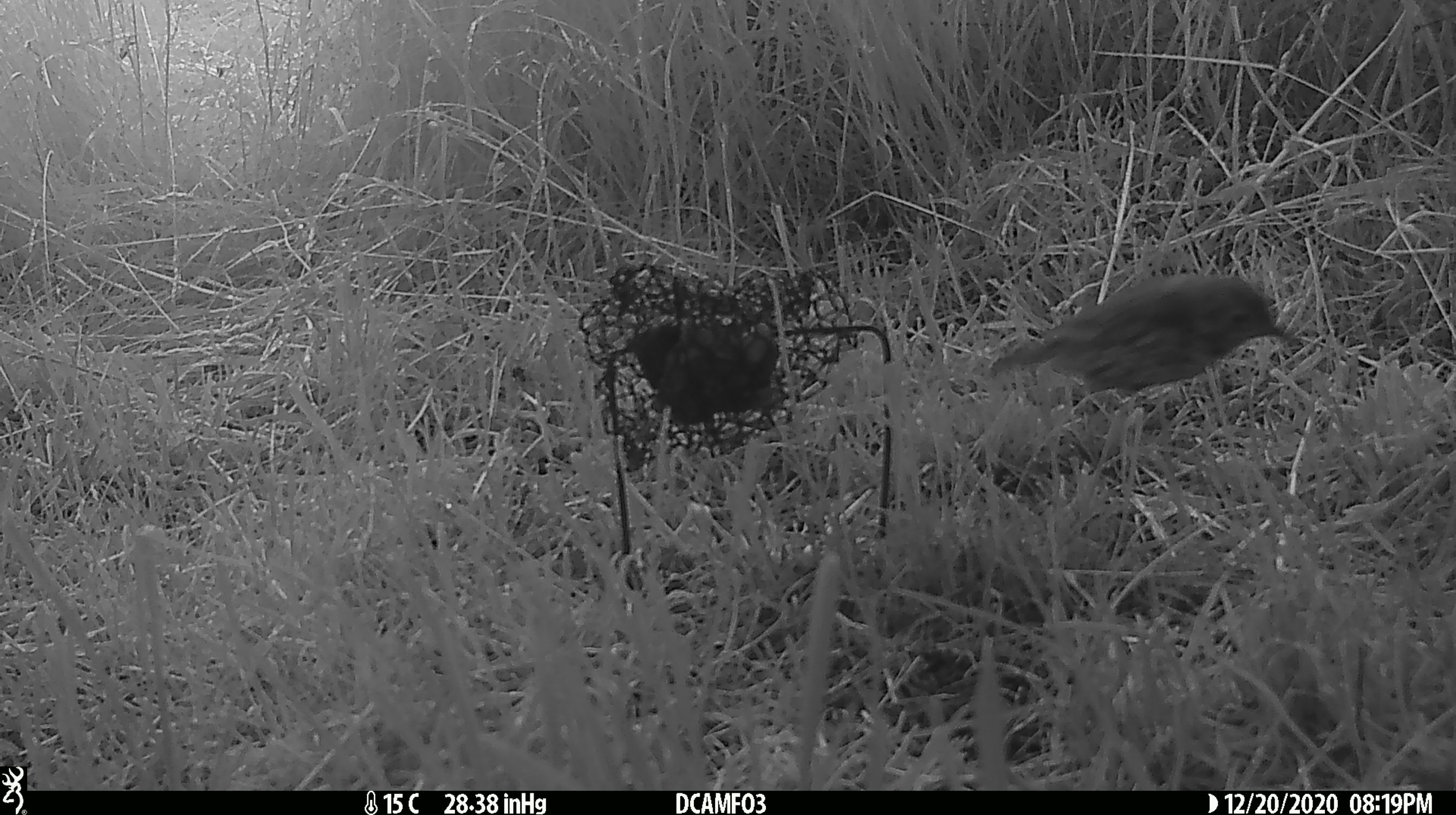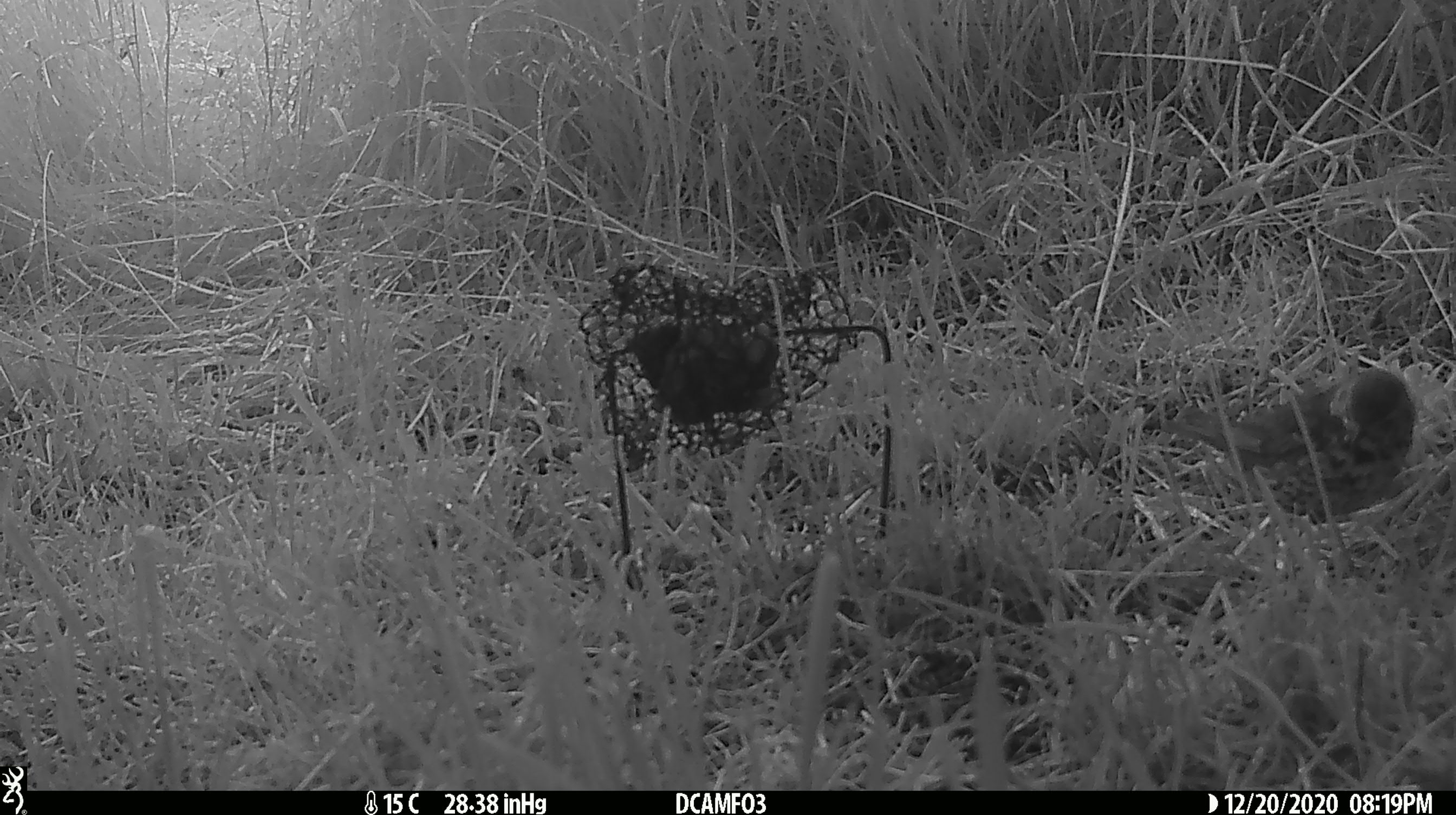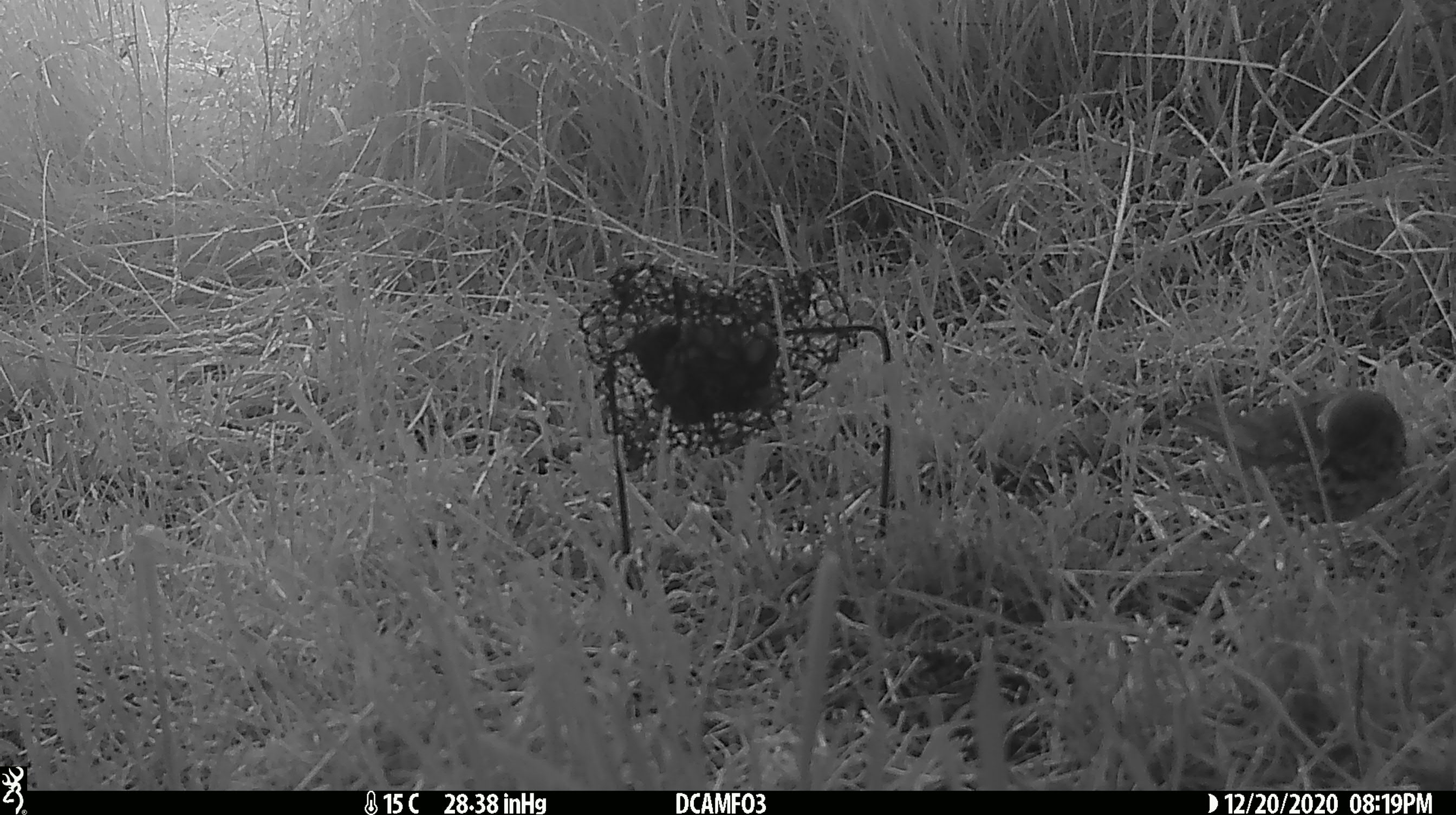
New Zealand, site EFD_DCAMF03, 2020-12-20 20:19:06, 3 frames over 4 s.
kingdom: Animalia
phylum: Chordata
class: Aves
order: Passeriformes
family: Turdidae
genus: Turdus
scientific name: Turdus philomelos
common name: song thrush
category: thrush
Thrush (song thrush) (Turdus philomelos).